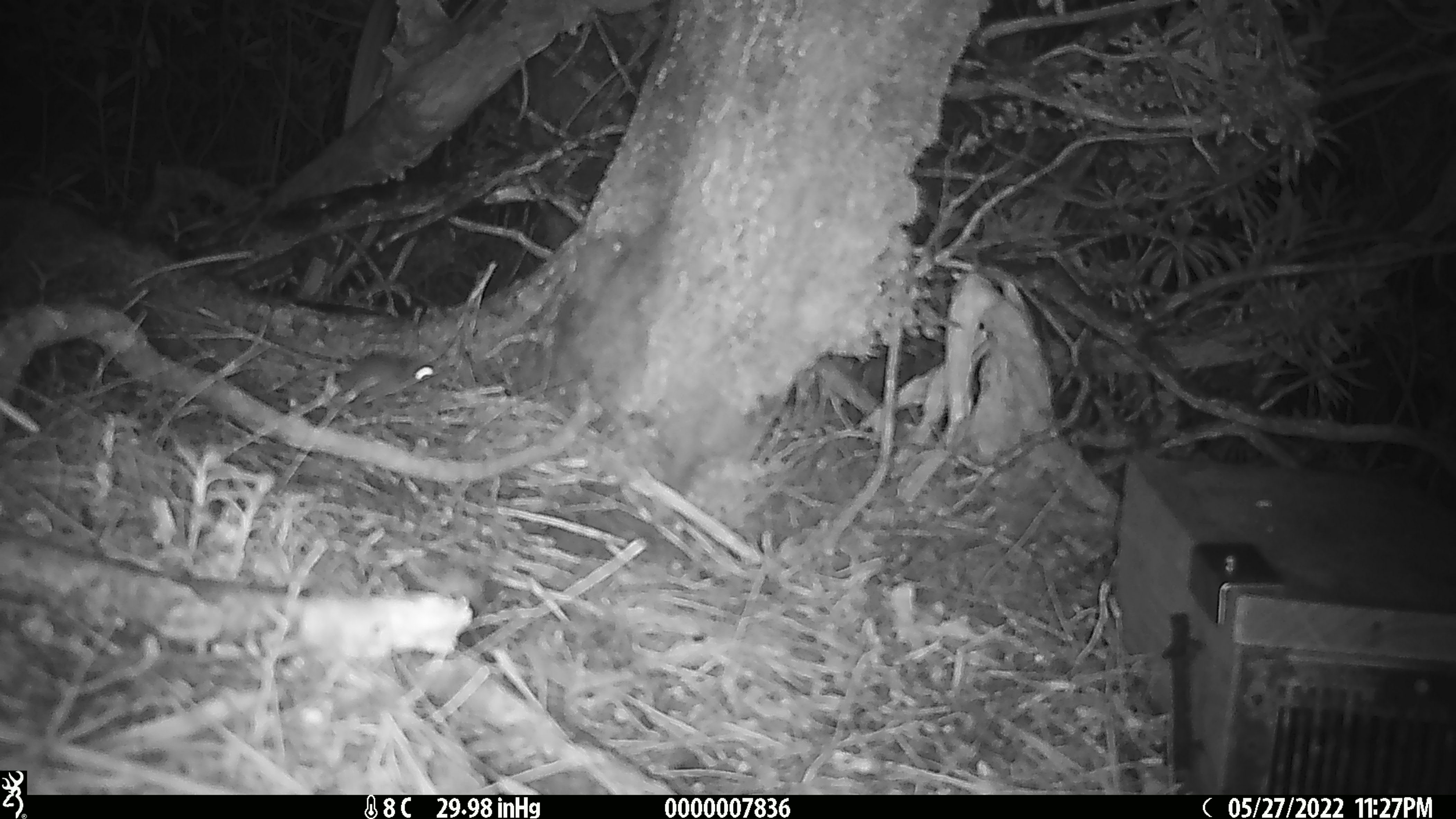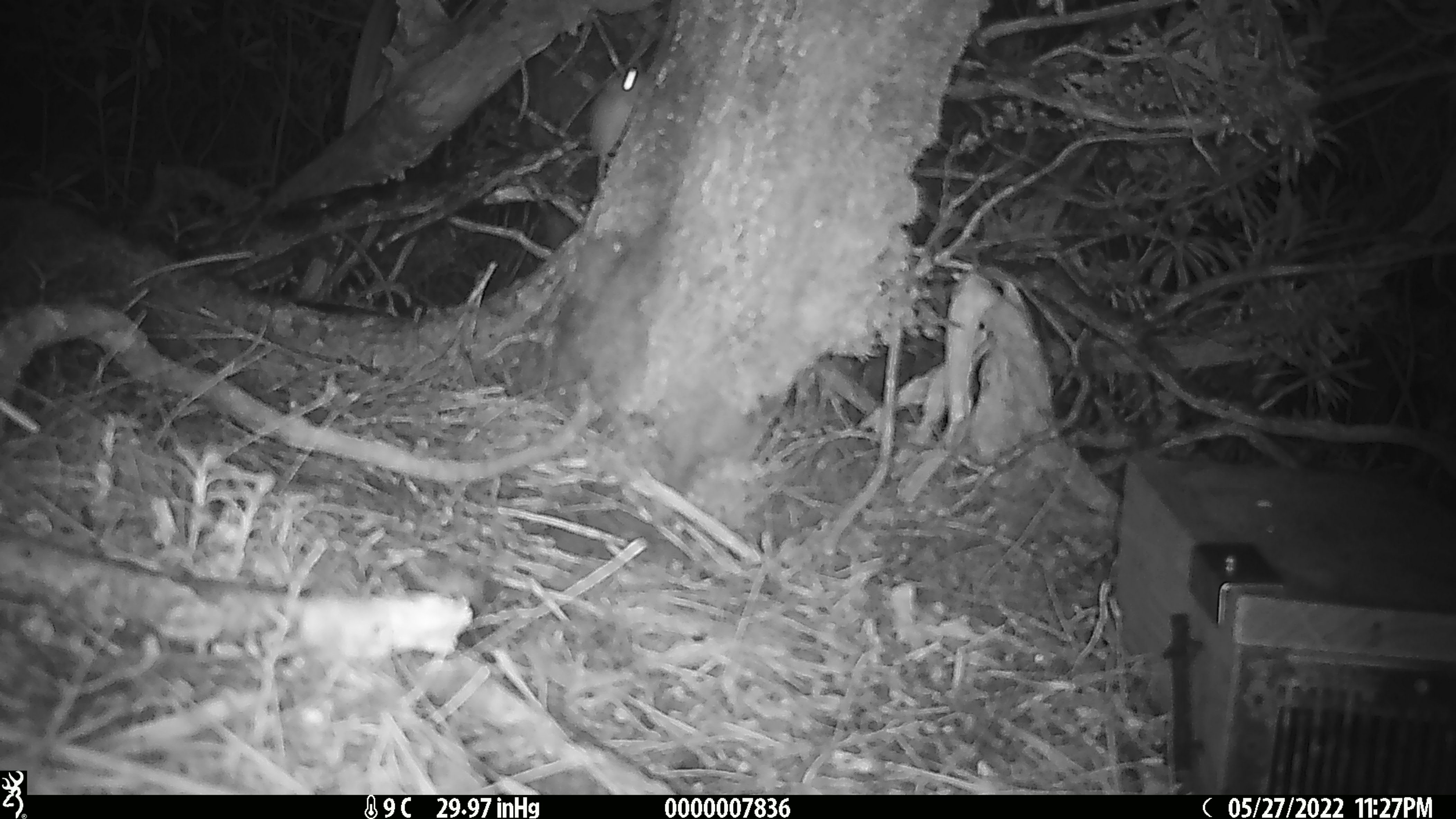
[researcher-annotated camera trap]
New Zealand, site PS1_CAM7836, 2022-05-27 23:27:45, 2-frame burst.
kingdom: Animalia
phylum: Chordata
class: Mammalia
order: Rodentia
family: Muridae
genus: Mus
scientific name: Mus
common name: mouse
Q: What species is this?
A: Mouse (Mus).